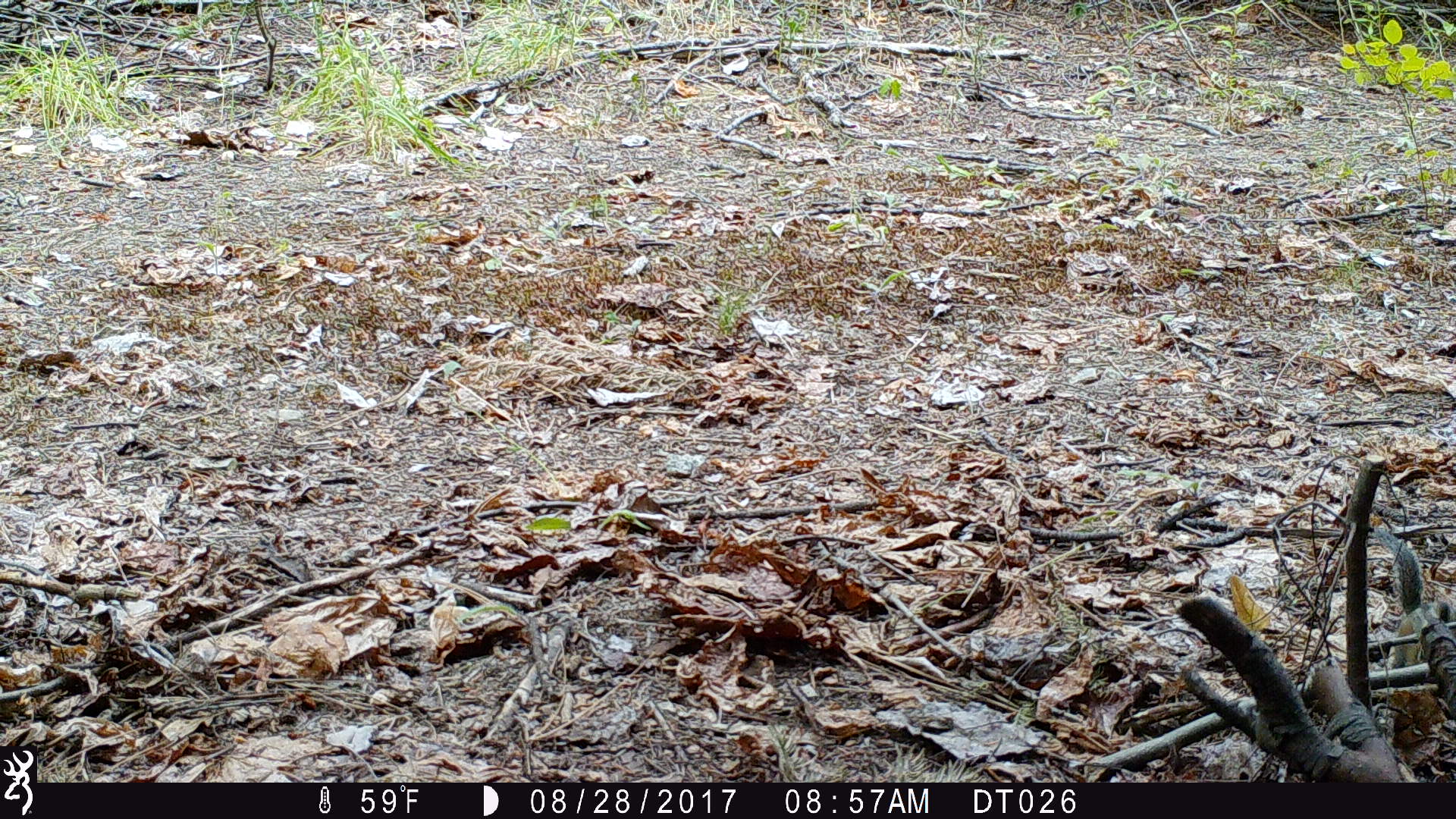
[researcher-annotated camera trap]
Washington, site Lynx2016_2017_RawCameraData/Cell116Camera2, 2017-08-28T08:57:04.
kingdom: Animalia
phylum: Chordata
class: Mammalia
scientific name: Mammalia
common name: small mammal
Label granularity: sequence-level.